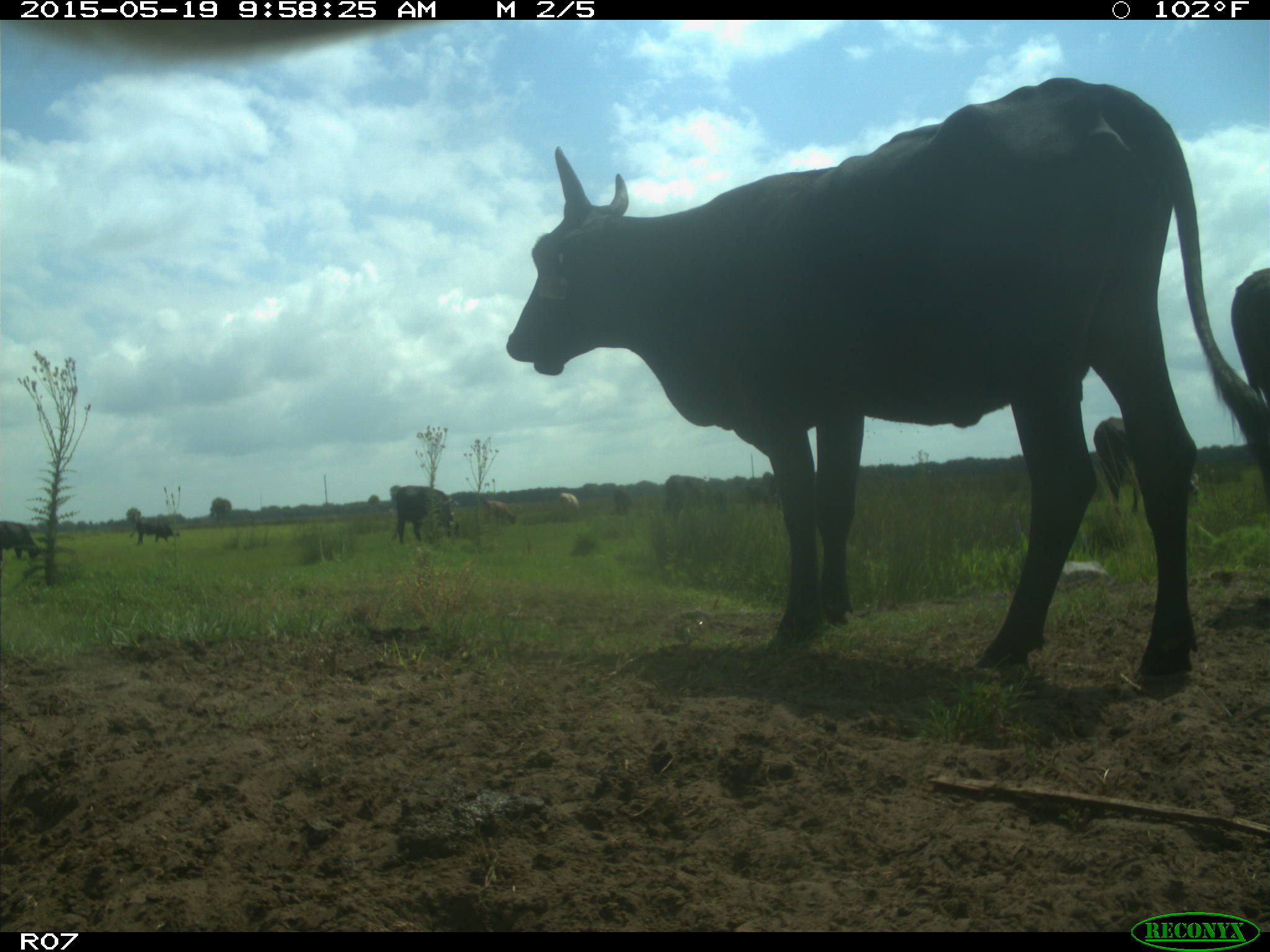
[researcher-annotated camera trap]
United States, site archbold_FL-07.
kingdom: Animalia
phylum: Chordata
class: Mammalia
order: Artiodactyla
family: Bovidae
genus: Bos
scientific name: Bos taurus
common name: domestic cow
Bos taurus (domestic cow).